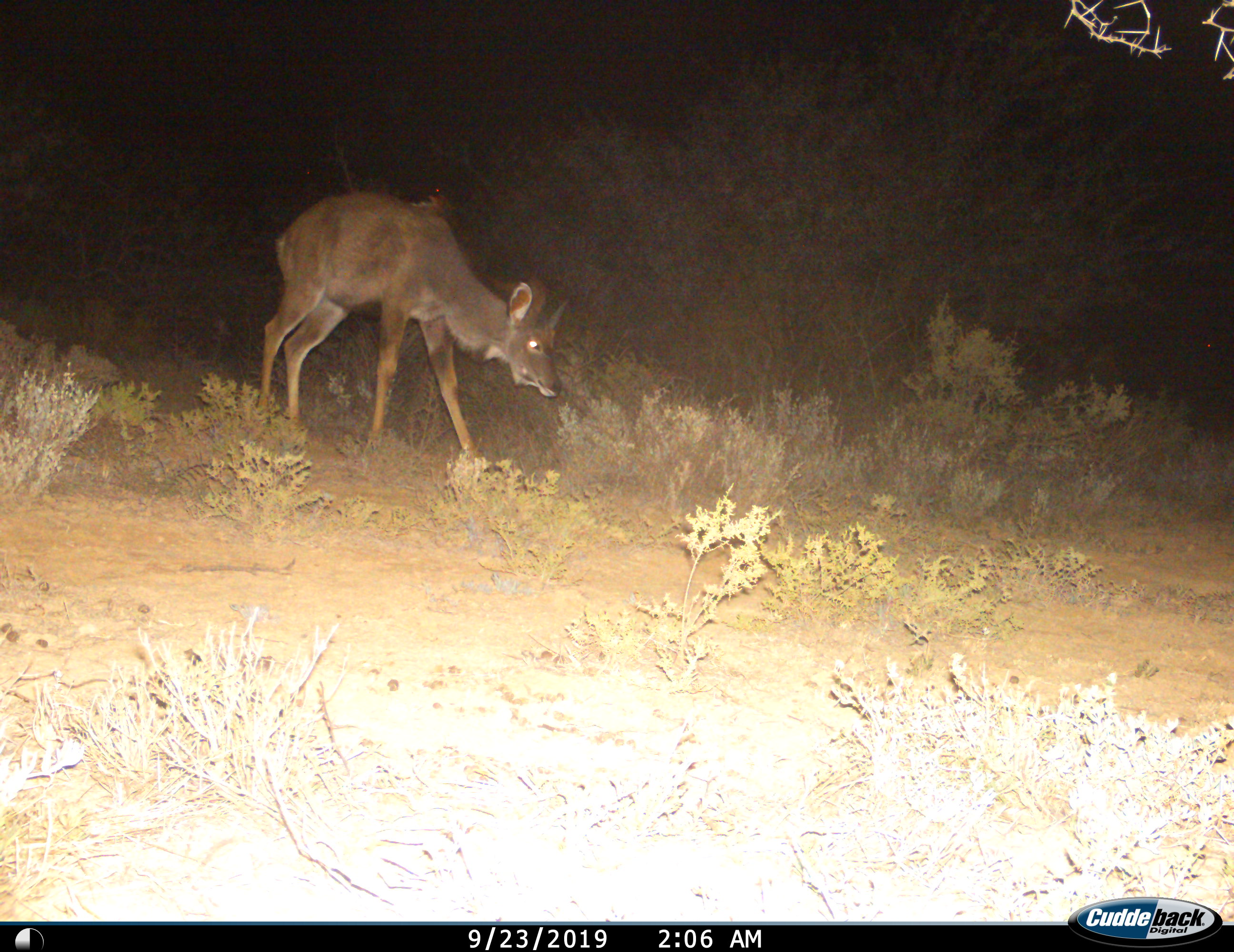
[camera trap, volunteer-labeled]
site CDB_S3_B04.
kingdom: Animalia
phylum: Chordata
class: Mammalia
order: Artiodactyla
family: Bovidae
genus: Tragelaphus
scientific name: Tragelaphus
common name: kudu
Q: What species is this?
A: Kudu (Tragelaphus).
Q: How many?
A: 1.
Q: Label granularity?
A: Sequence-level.